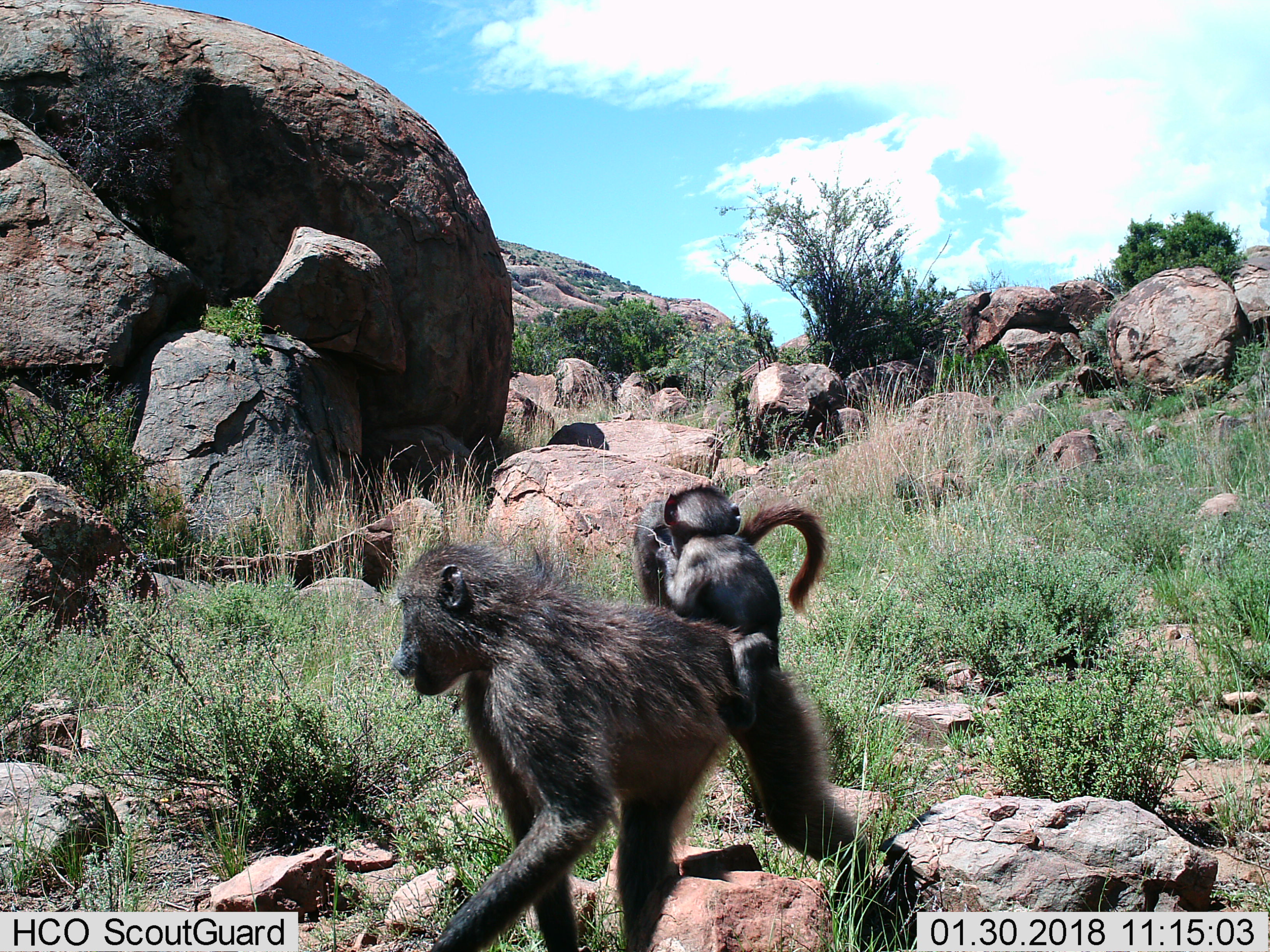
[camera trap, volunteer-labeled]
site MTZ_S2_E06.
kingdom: Animalia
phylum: Chordata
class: Mammalia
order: Primates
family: Cercopithecidae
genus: Papio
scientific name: Papio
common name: baboon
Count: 3.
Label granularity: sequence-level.